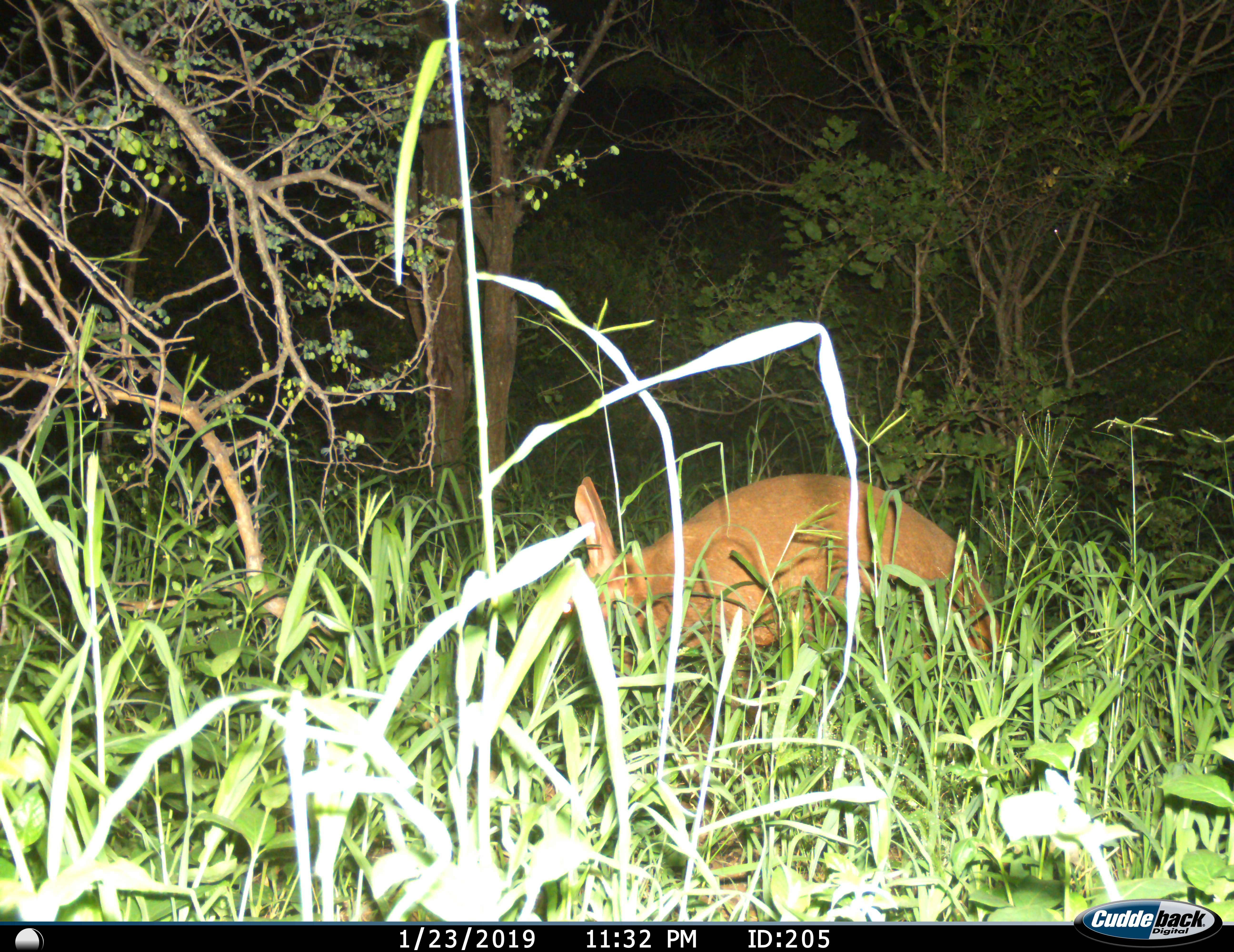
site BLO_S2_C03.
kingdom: Animalia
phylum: Chordata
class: Mammalia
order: Tubulidentata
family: Orycteropodidae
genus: Orycteropus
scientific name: Orycteropus afer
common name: aardvark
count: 1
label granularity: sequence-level